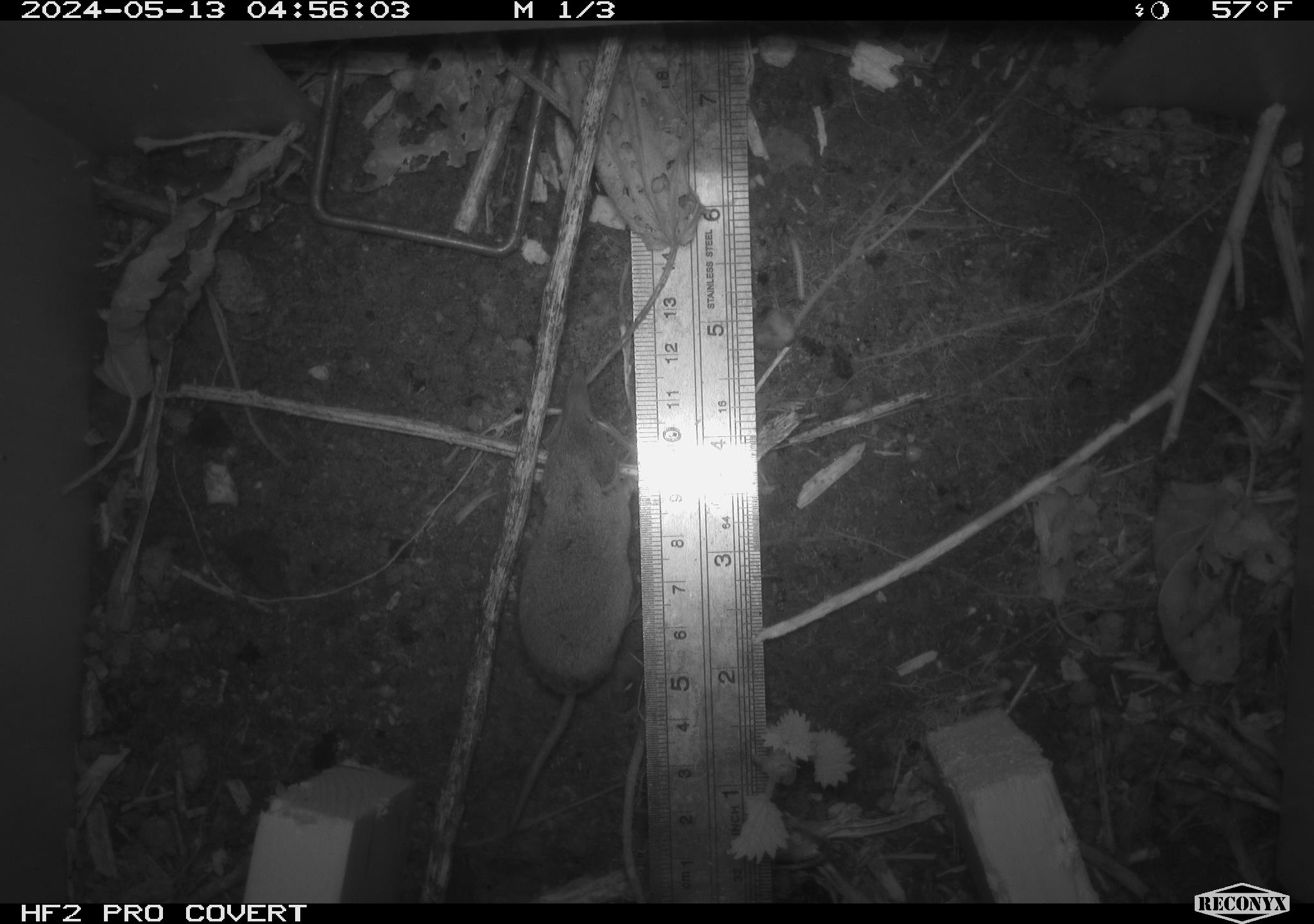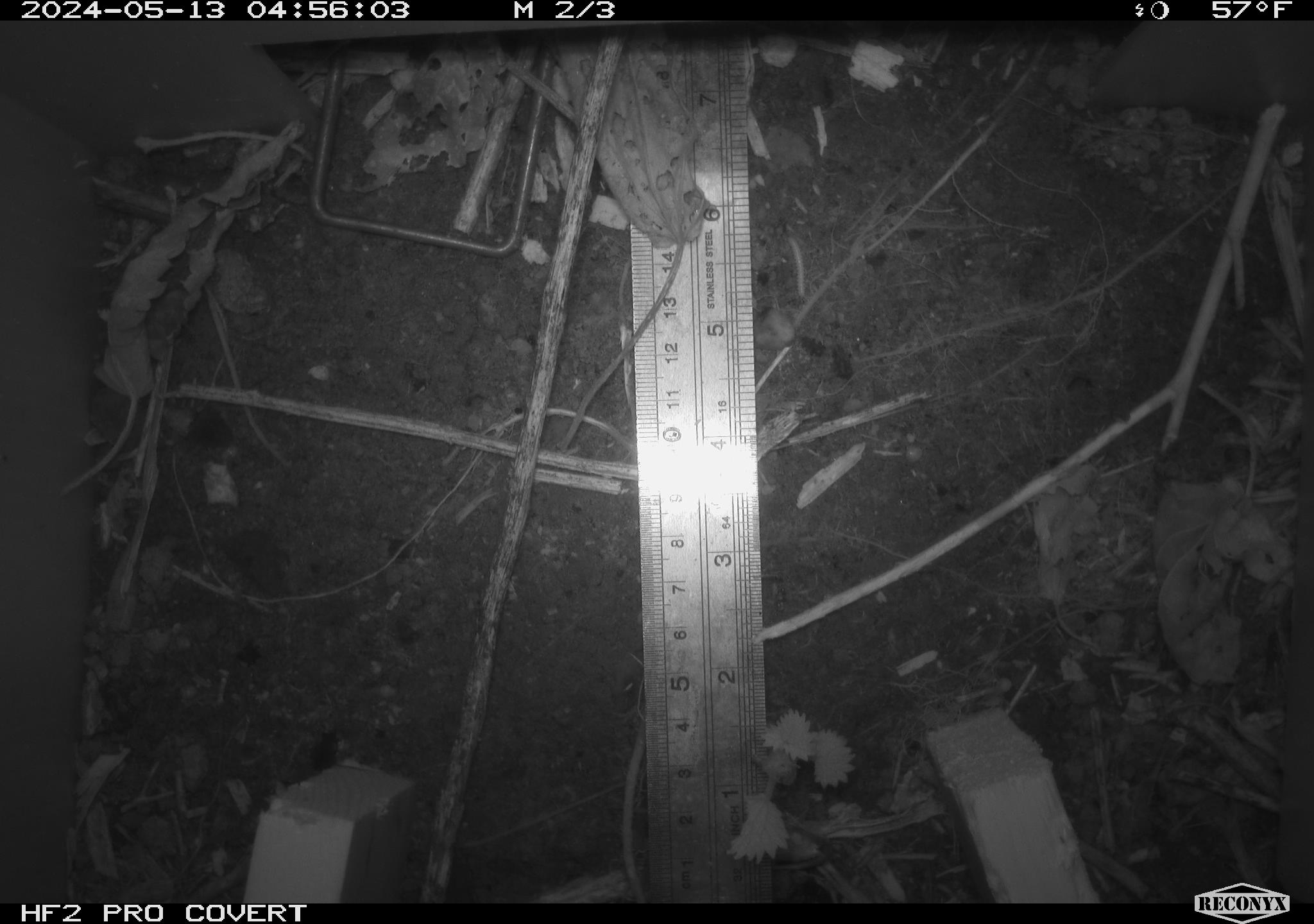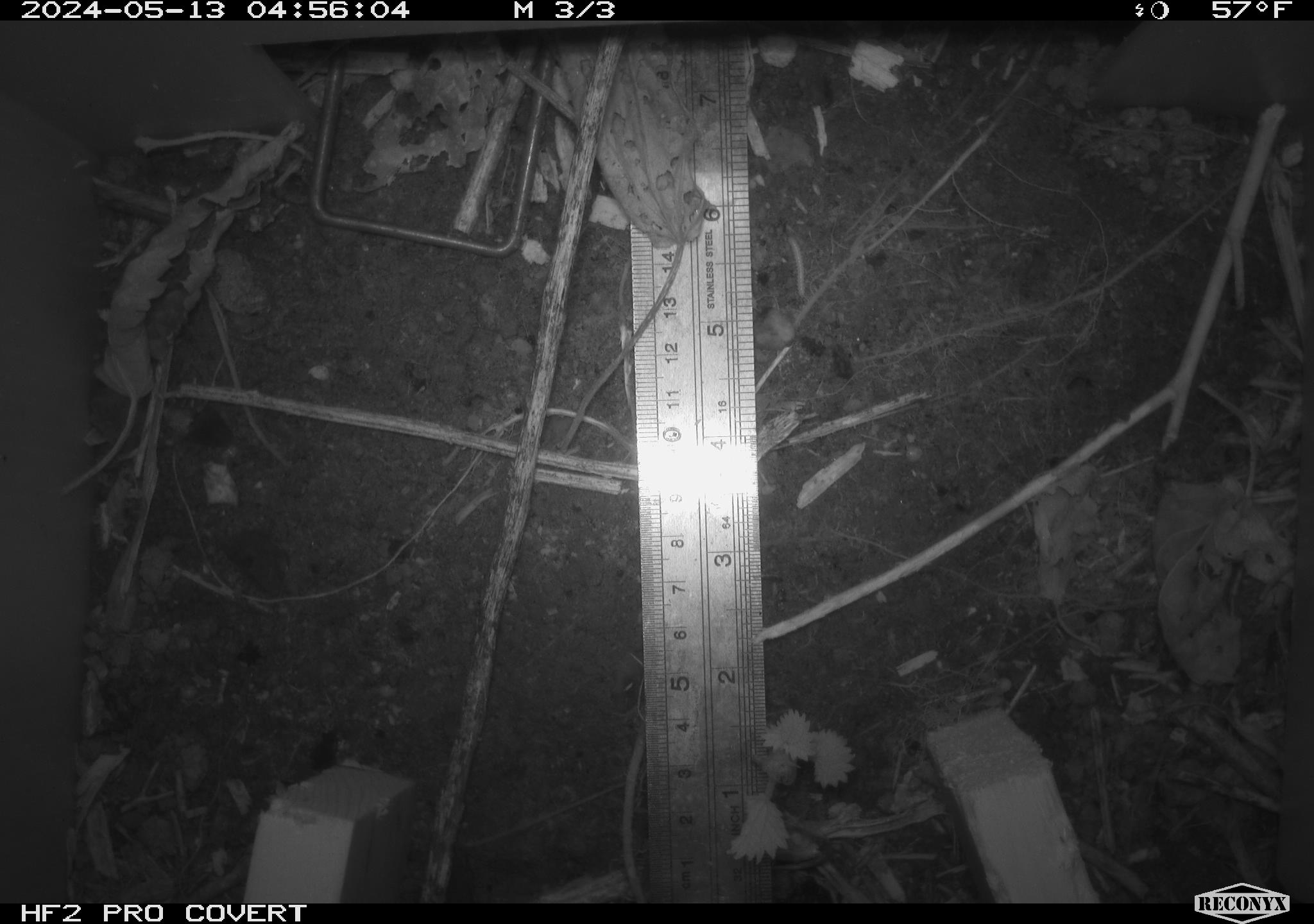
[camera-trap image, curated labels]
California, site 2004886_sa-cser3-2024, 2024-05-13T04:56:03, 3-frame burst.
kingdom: Animalia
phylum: Chordata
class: Mammalia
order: Eulipotyphla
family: Soricidae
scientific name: Soricidae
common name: shrews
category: soricidae family